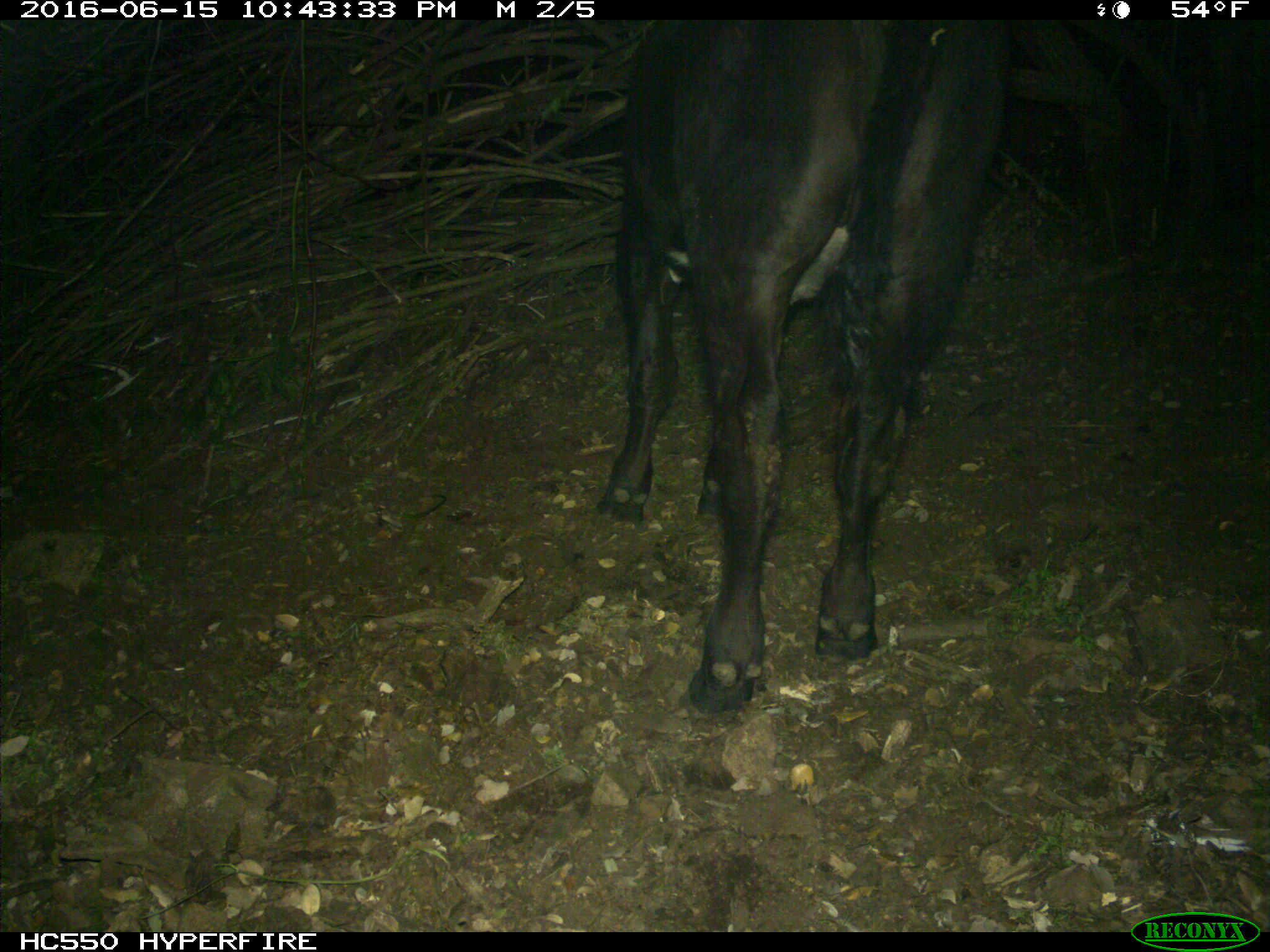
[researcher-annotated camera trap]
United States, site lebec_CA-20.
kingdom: Animalia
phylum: Chordata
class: Mammalia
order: Artiodactyla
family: Bovidae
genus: Bos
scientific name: Bos taurus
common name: domestic cow